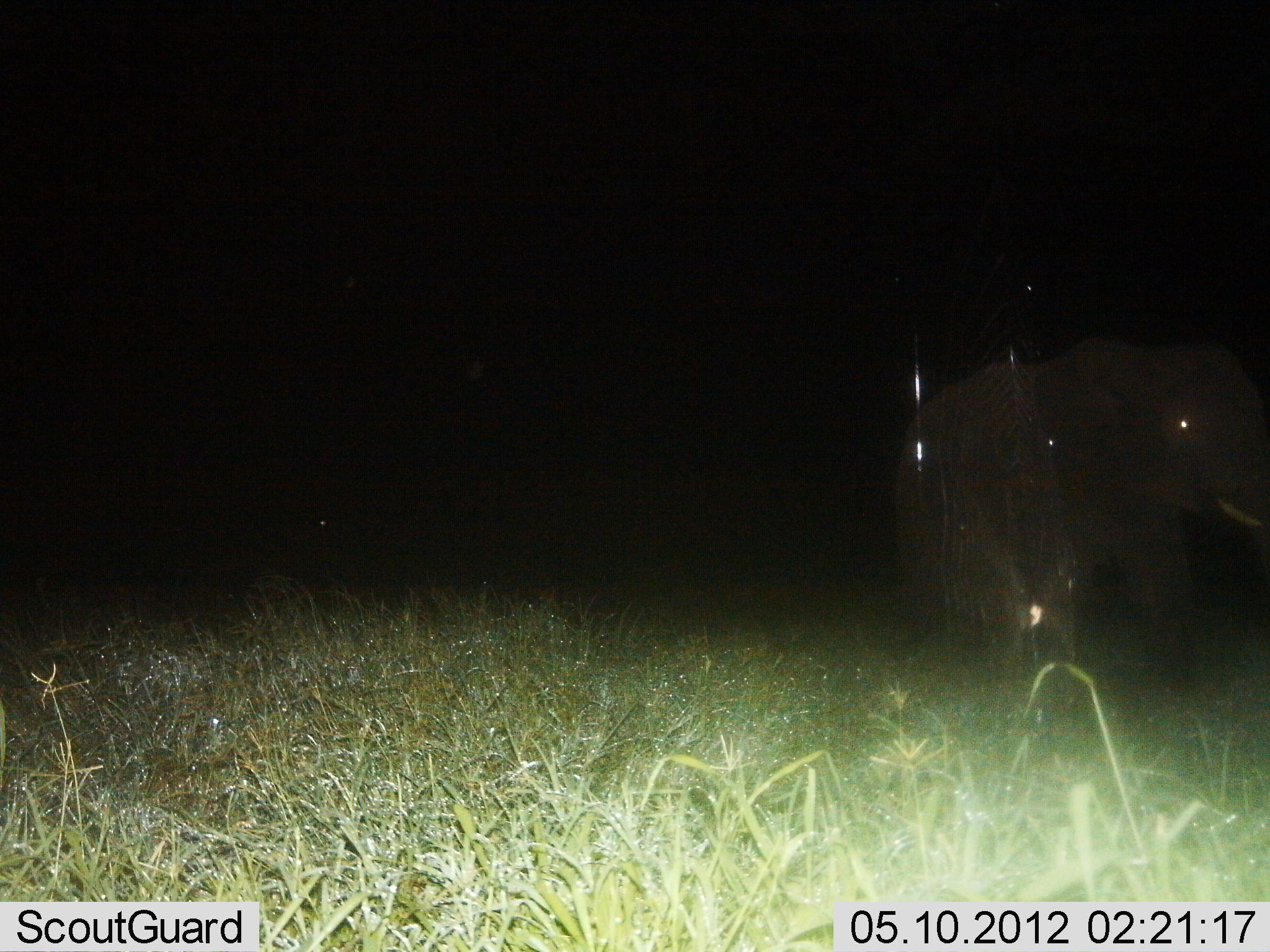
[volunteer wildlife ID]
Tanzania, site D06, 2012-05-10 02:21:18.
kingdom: Animalia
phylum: Chordata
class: Mammalia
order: Proboscidea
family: Elephantidae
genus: Loxodonta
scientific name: Loxodonta africana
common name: african bush elephant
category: elephant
Elephant (african bush elephant) (Loxodonta africana), count 1. Behavior (volunteer vote fractions): standing 60%, resting 0%, moving 40%, interacting 0%. Young present (vote fraction): 10%. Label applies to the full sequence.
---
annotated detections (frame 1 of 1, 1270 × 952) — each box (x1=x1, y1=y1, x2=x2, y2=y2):
animal: (x1=900, y1=336, x2=1270, y2=746)